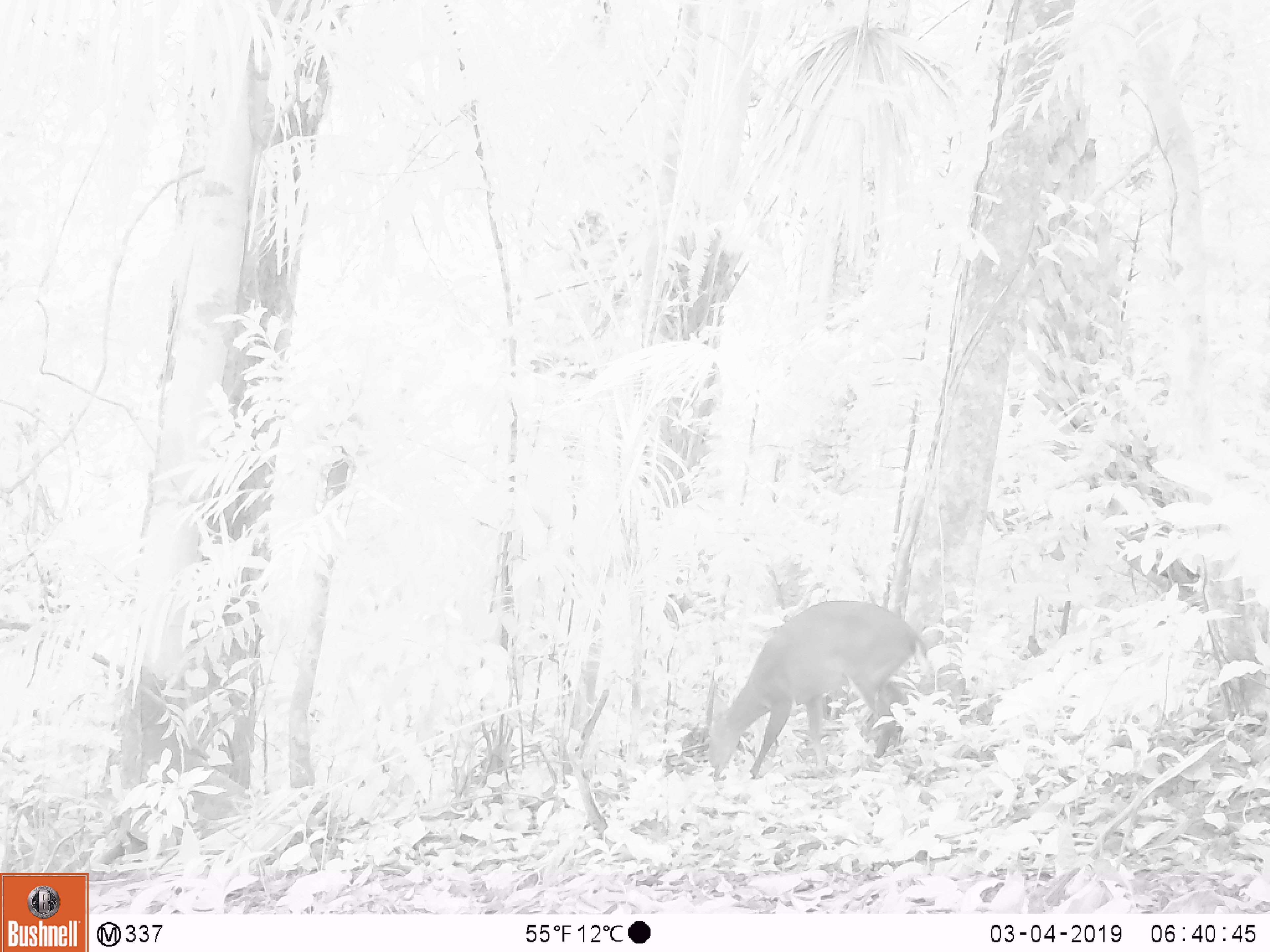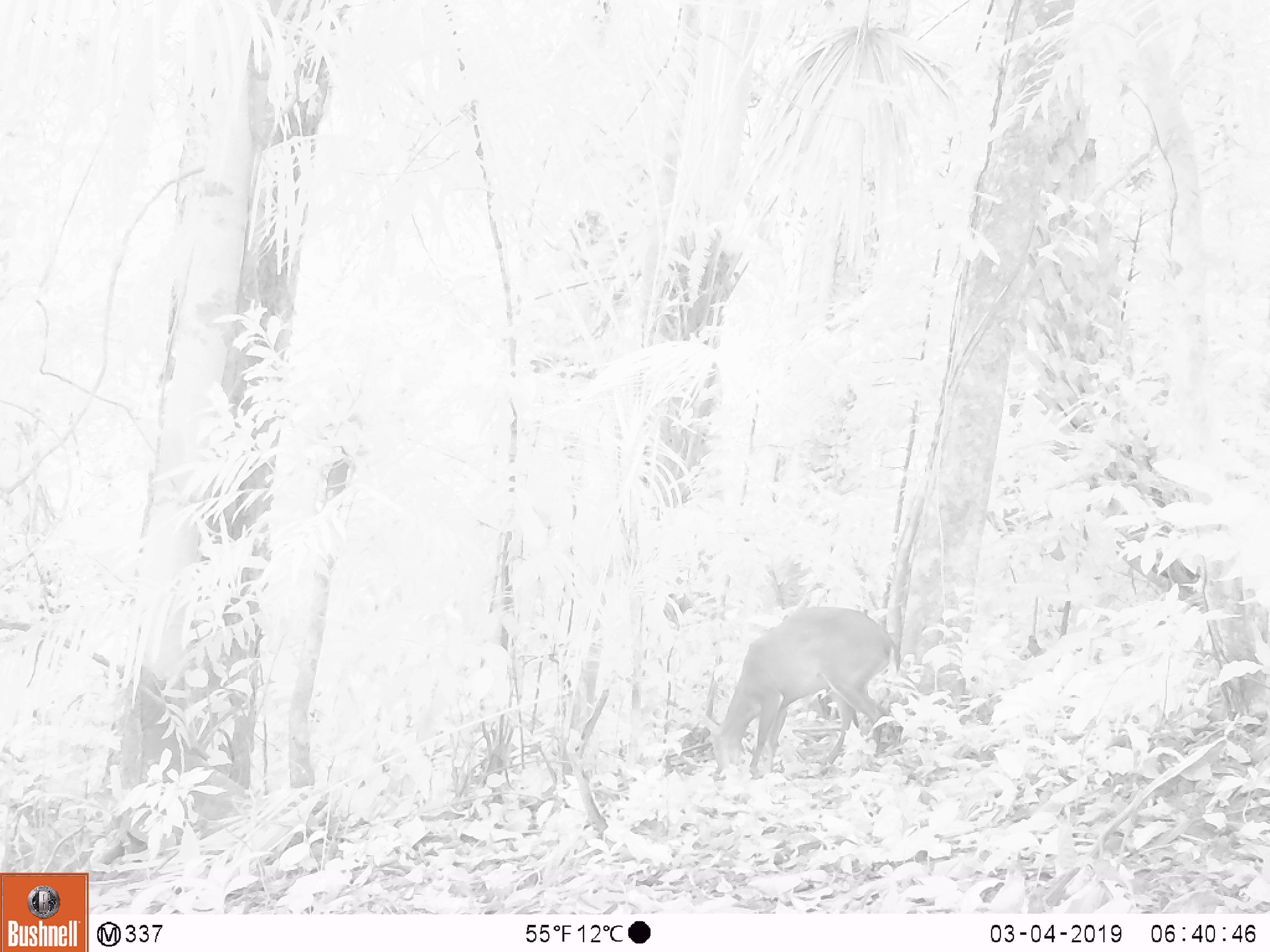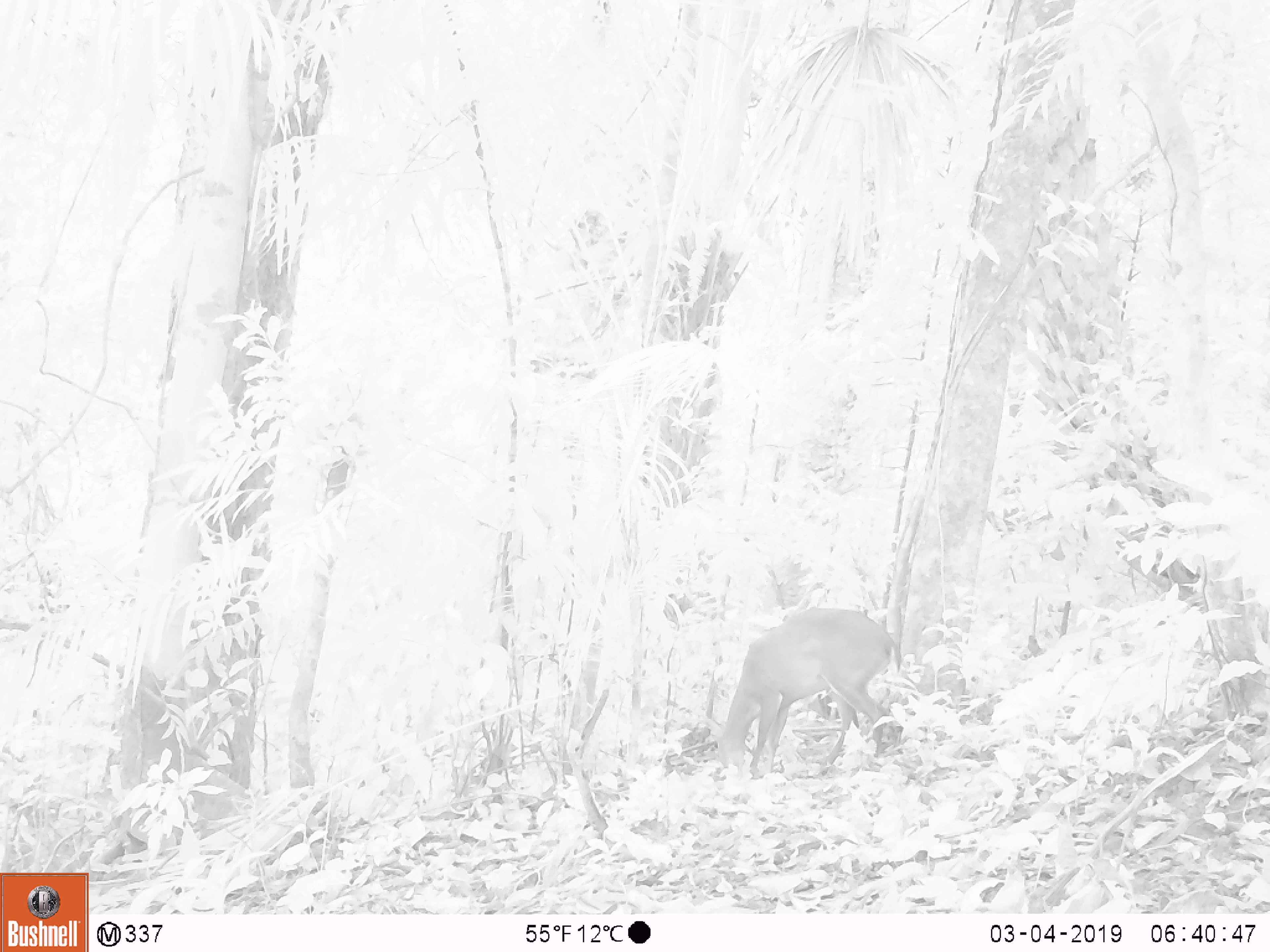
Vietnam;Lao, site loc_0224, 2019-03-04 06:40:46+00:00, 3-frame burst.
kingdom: Animalia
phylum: Chordata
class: Mammalia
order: Artiodactyla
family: Cervidae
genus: Muntiacus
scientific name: Muntiacus vuquangensis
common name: large-antlered muntjac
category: large antlered muntjac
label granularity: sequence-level